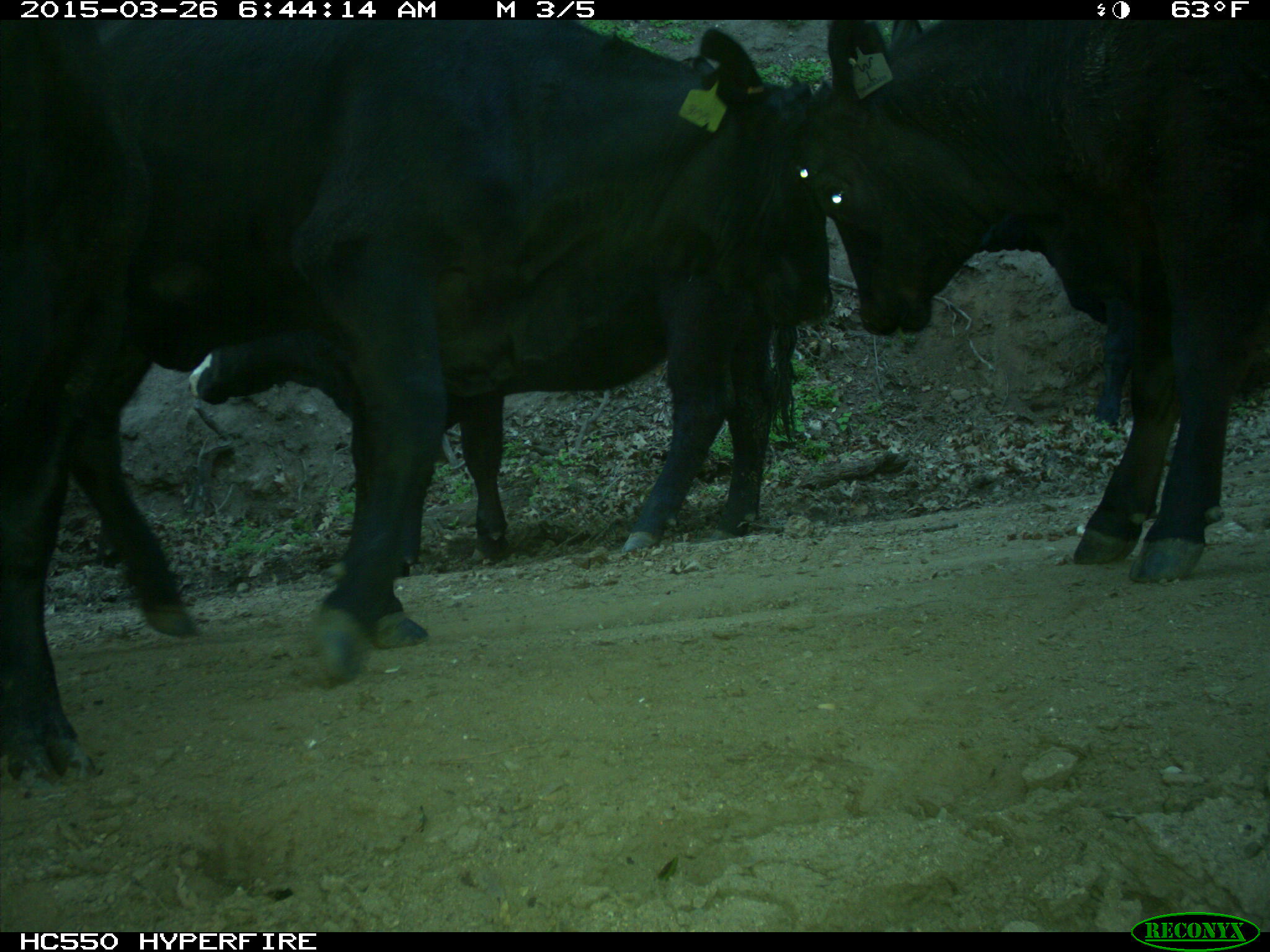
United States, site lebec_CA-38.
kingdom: Animalia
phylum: Chordata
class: Mammalia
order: Artiodactyla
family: Bovidae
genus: Bos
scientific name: Bos taurus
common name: domestic cow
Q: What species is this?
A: Bos taurus (domestic cow).